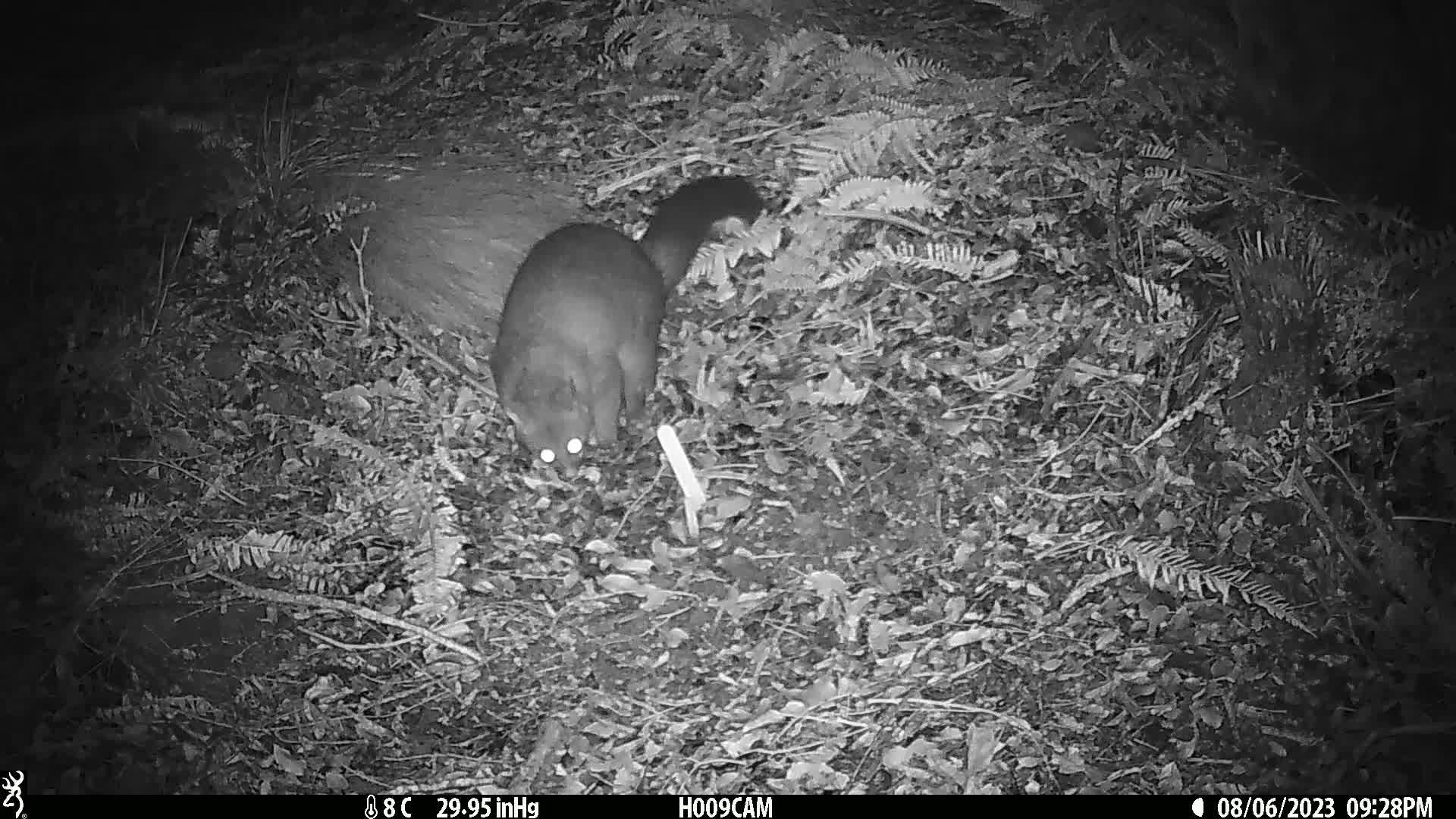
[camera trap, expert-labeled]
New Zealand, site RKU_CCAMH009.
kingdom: Animalia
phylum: Chordata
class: Mammalia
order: Diprotodontia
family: Phalangeridae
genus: Trichosurus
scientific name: Trichosurus vulpecula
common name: common brushtail possum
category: possum